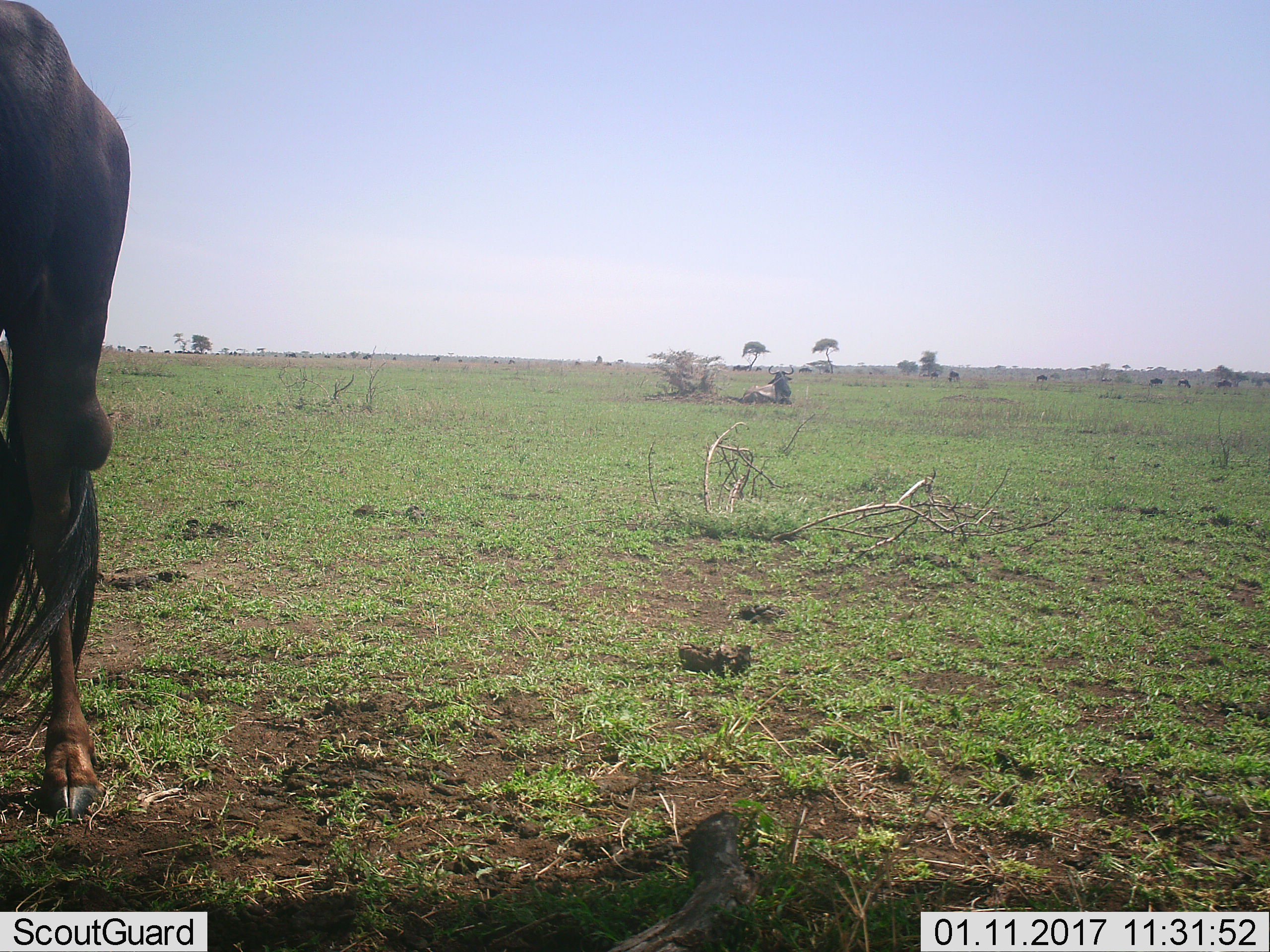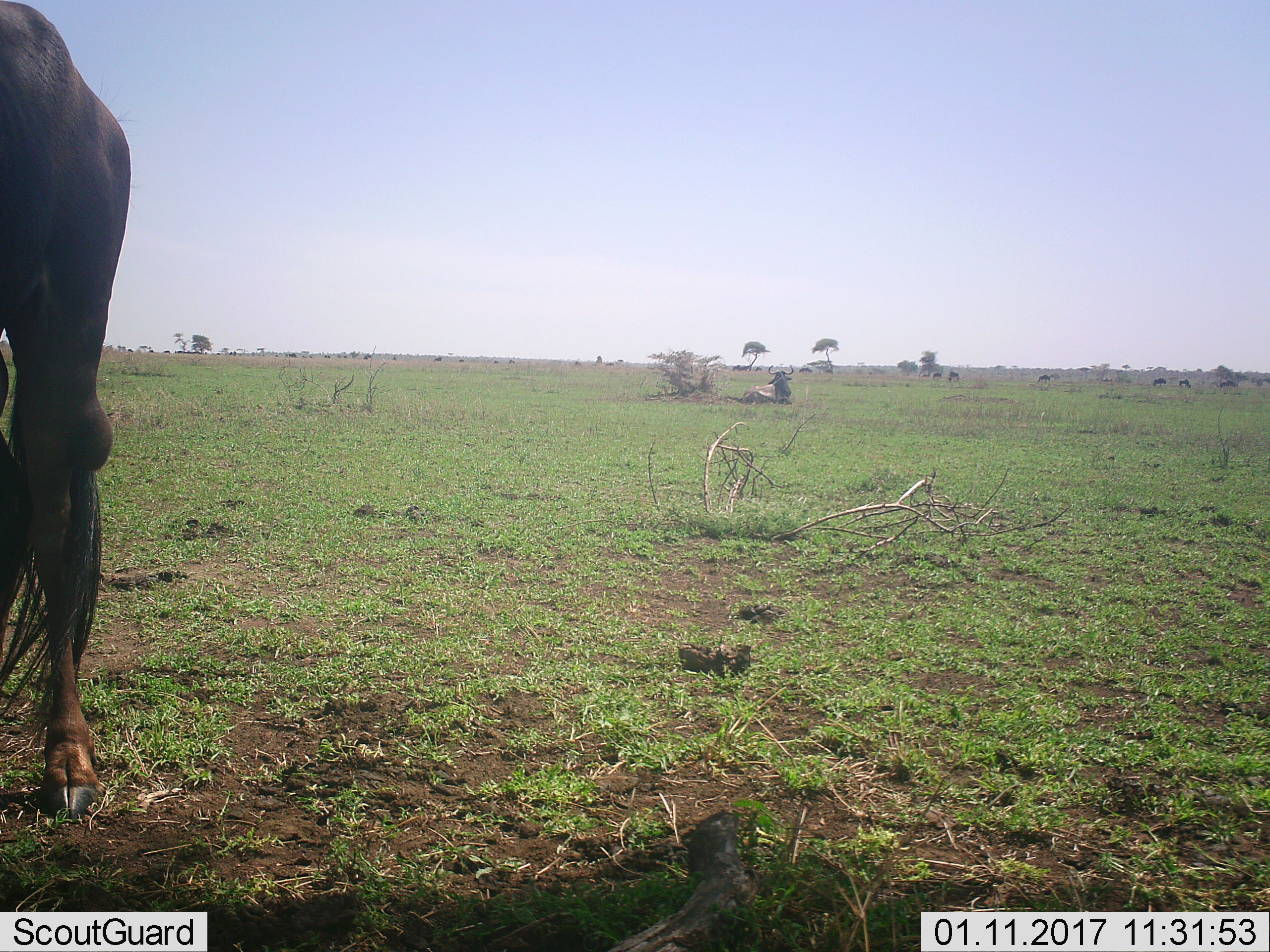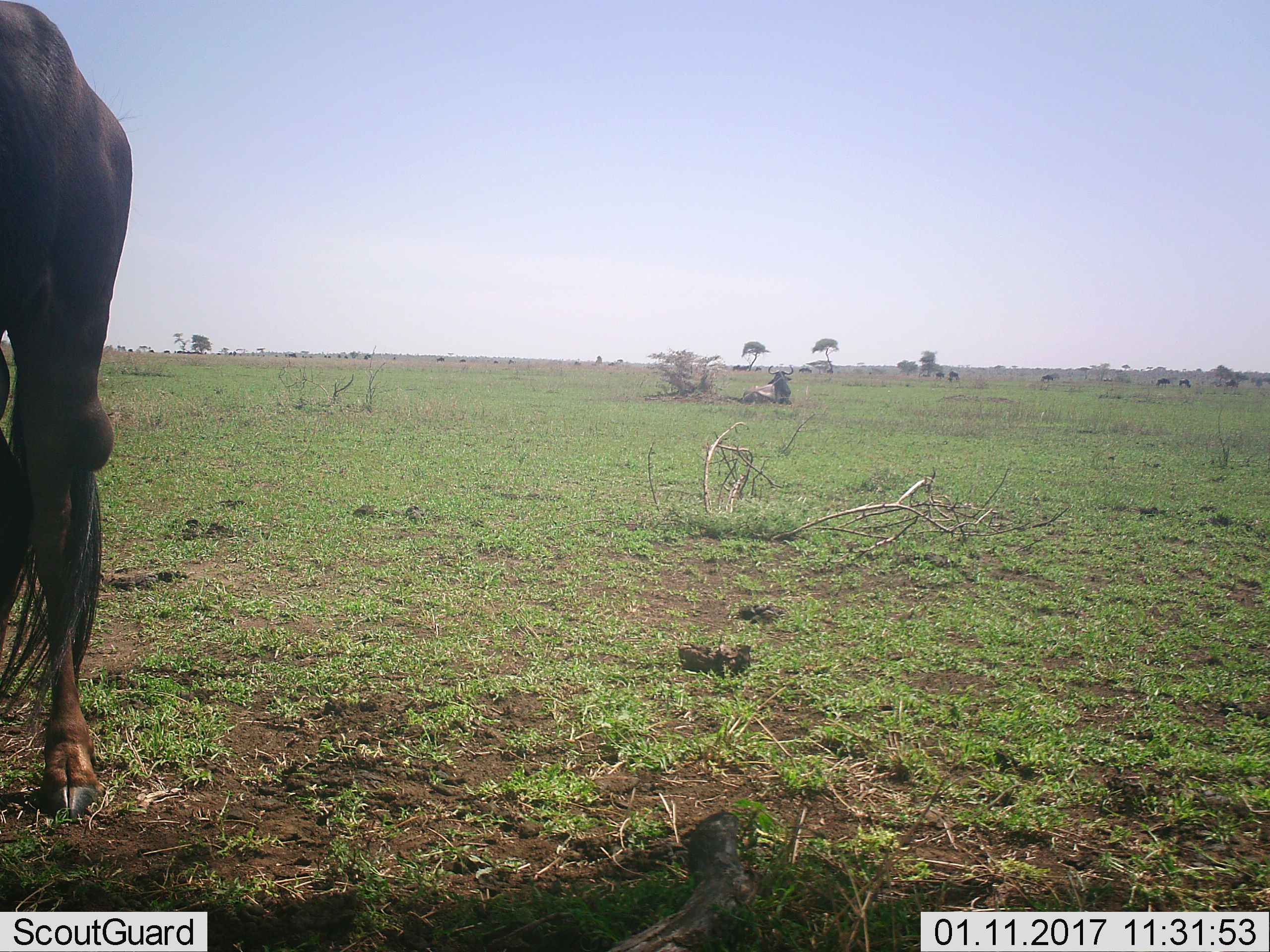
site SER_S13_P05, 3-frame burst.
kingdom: Animalia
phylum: Chordata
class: Mammalia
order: Artiodactyla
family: Bovidae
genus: Connochaetes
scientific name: Connochaetes taurinus taurinus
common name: blue wildebeest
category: wildebeestblue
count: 2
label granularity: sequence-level